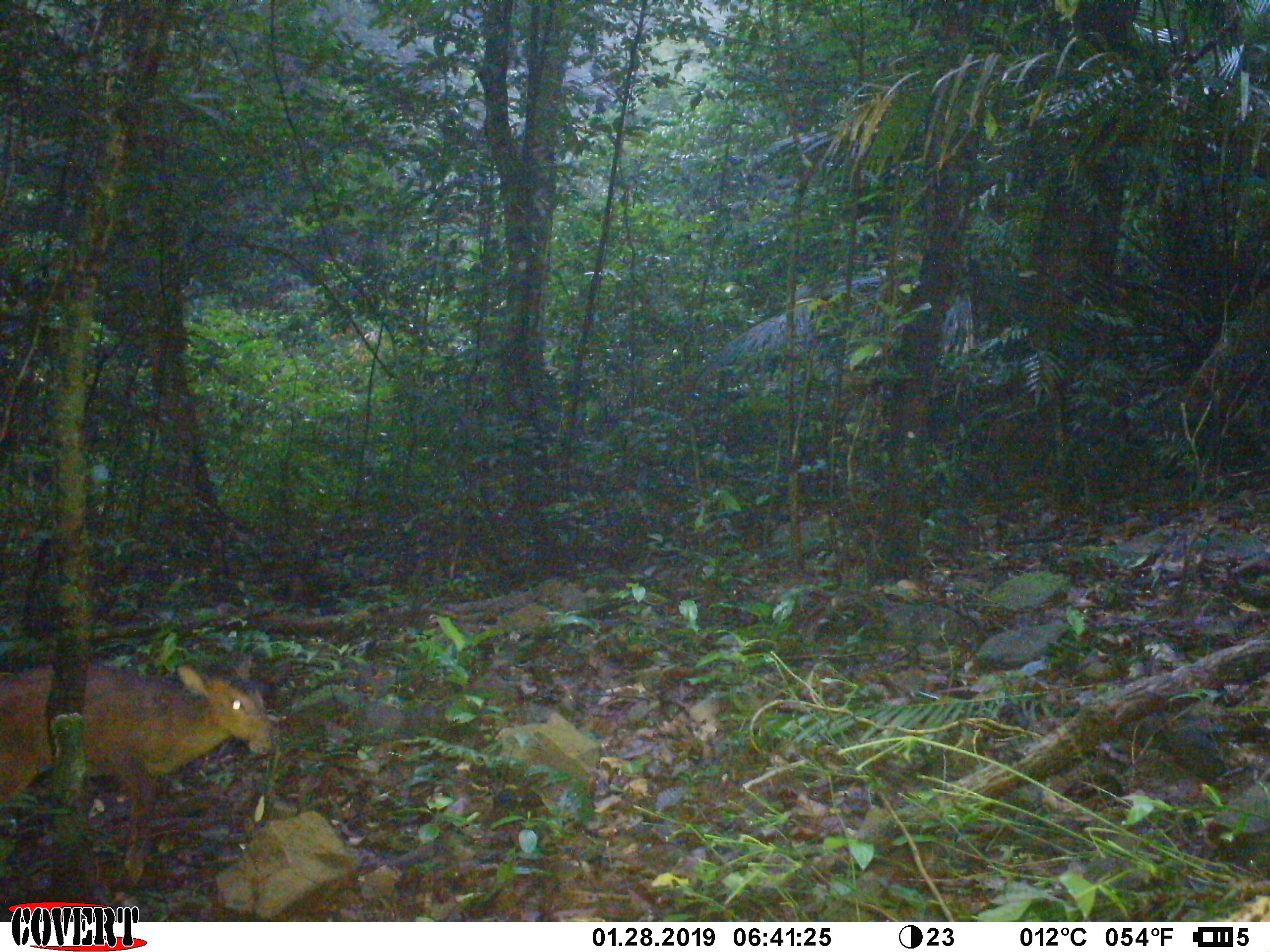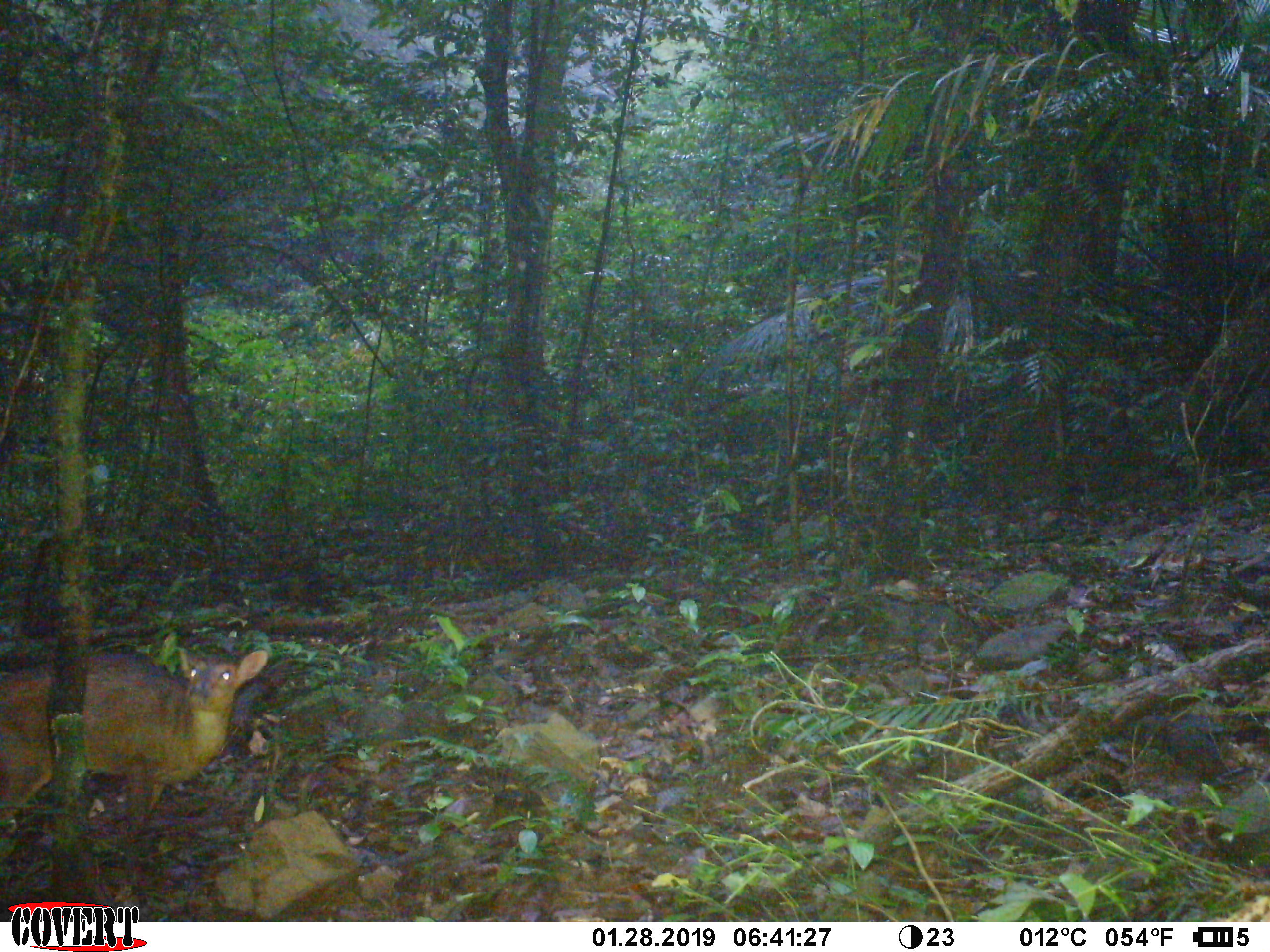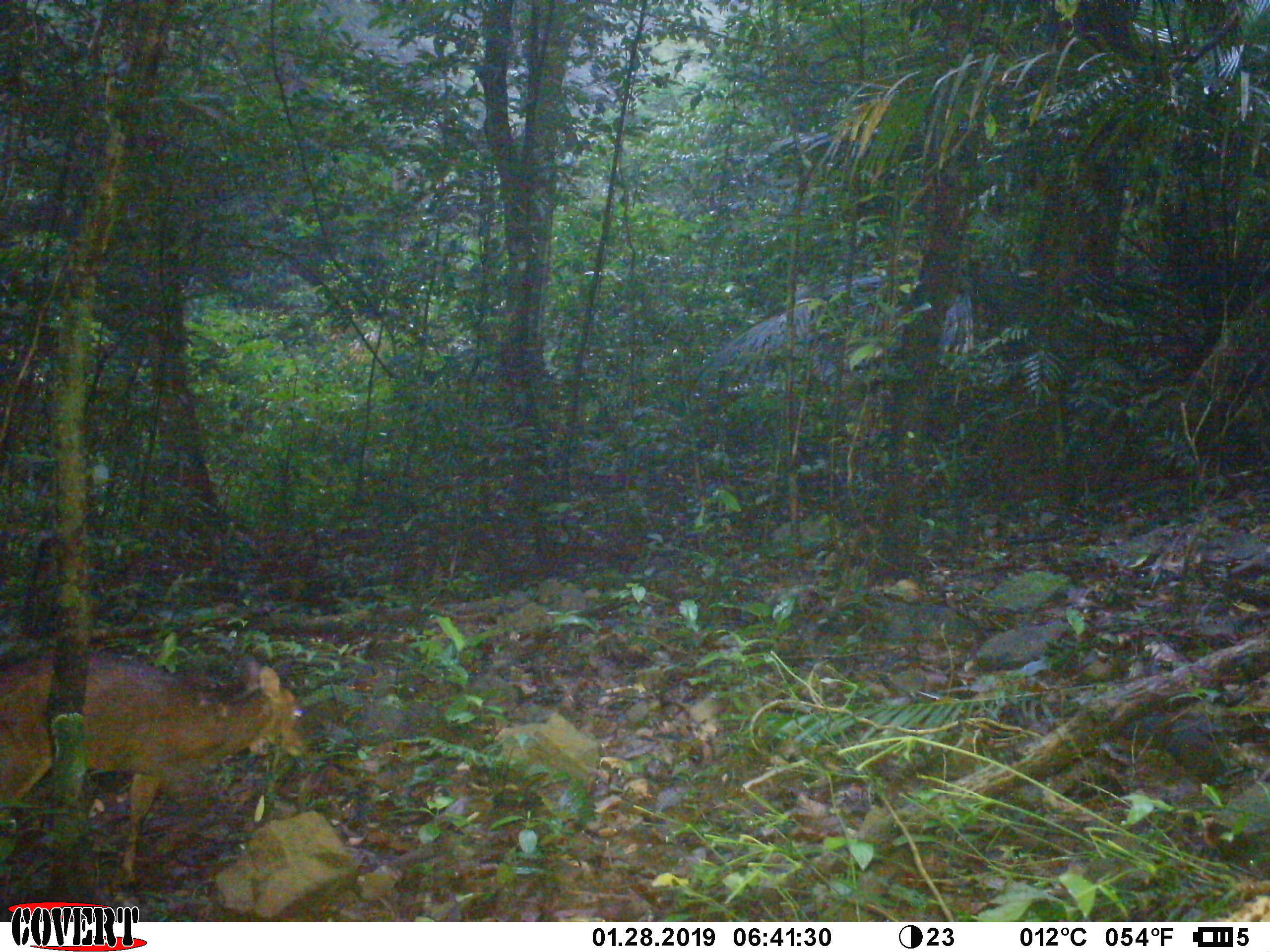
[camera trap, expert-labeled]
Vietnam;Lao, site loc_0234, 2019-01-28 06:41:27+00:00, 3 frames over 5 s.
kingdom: Animalia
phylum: Chordata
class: Mammalia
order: Artiodactyla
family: Cervidae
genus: Muntiacus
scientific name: Muntiacus vuquangensis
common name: large-antlered muntjac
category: large antlered muntjac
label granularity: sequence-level